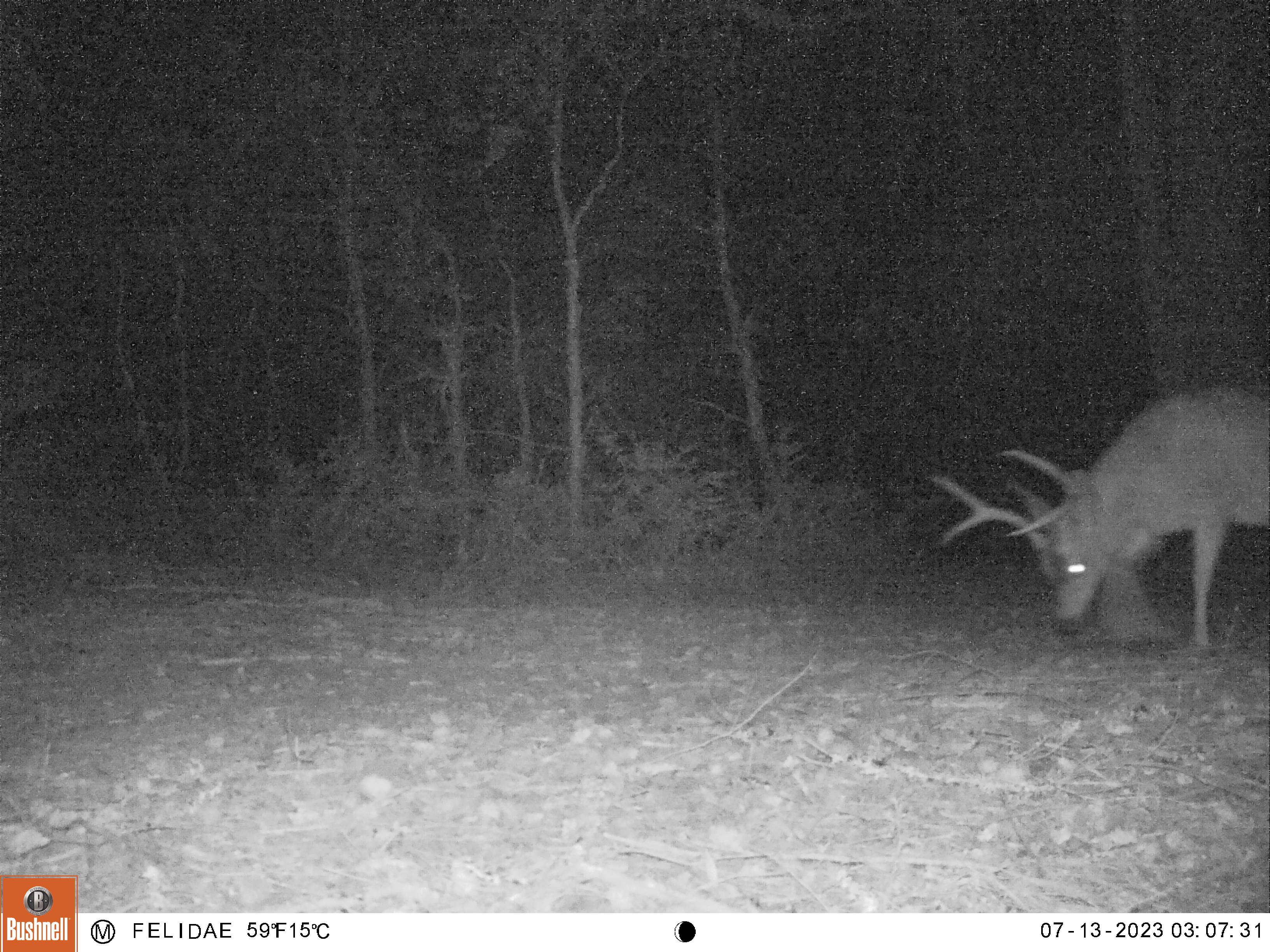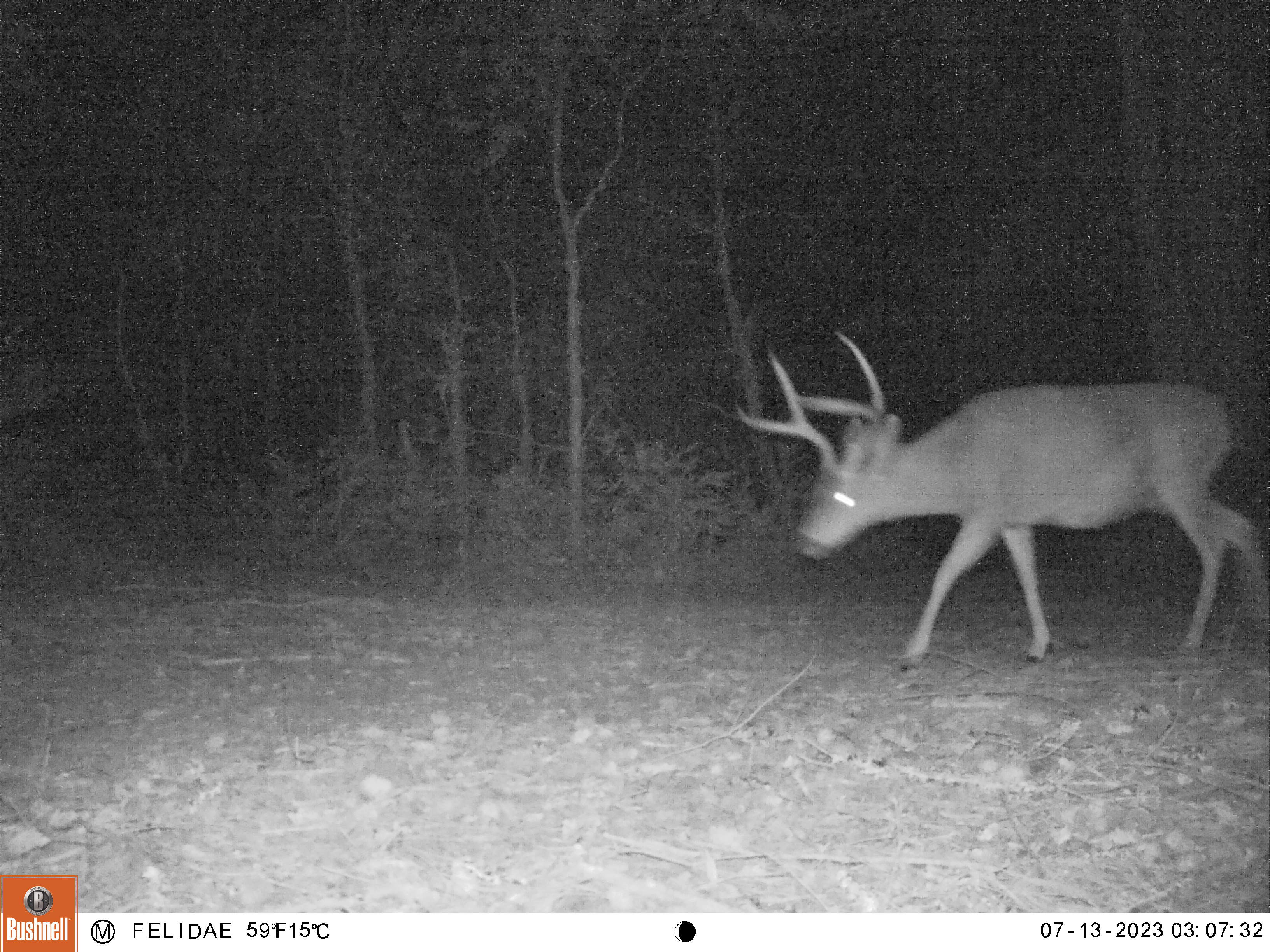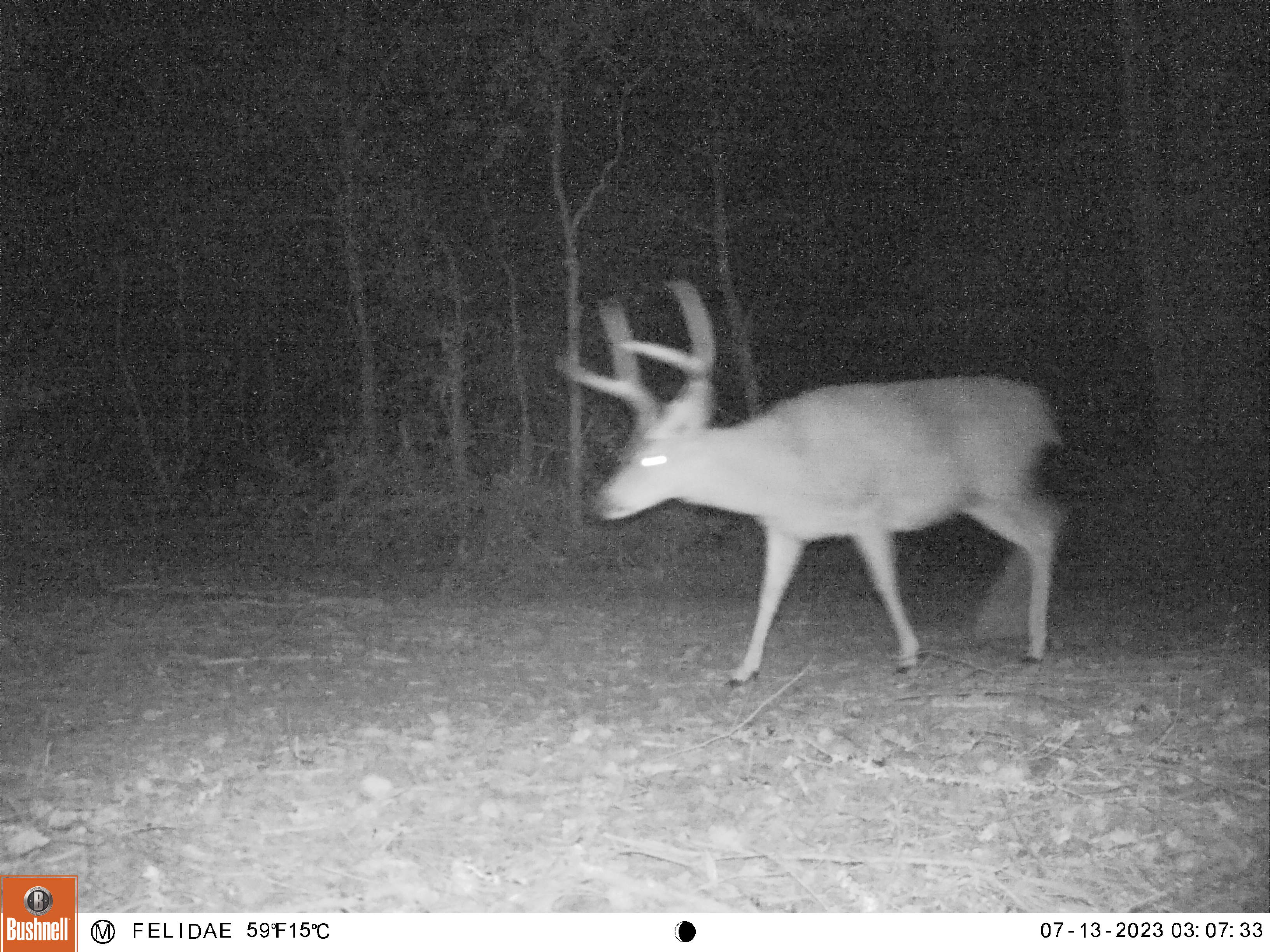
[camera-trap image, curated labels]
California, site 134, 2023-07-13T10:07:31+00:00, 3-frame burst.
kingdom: Animalia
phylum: Chordata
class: Mammalia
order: Artiodactyla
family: Cervidae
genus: Odocoileus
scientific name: Odocoileus hemionus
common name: mule deer